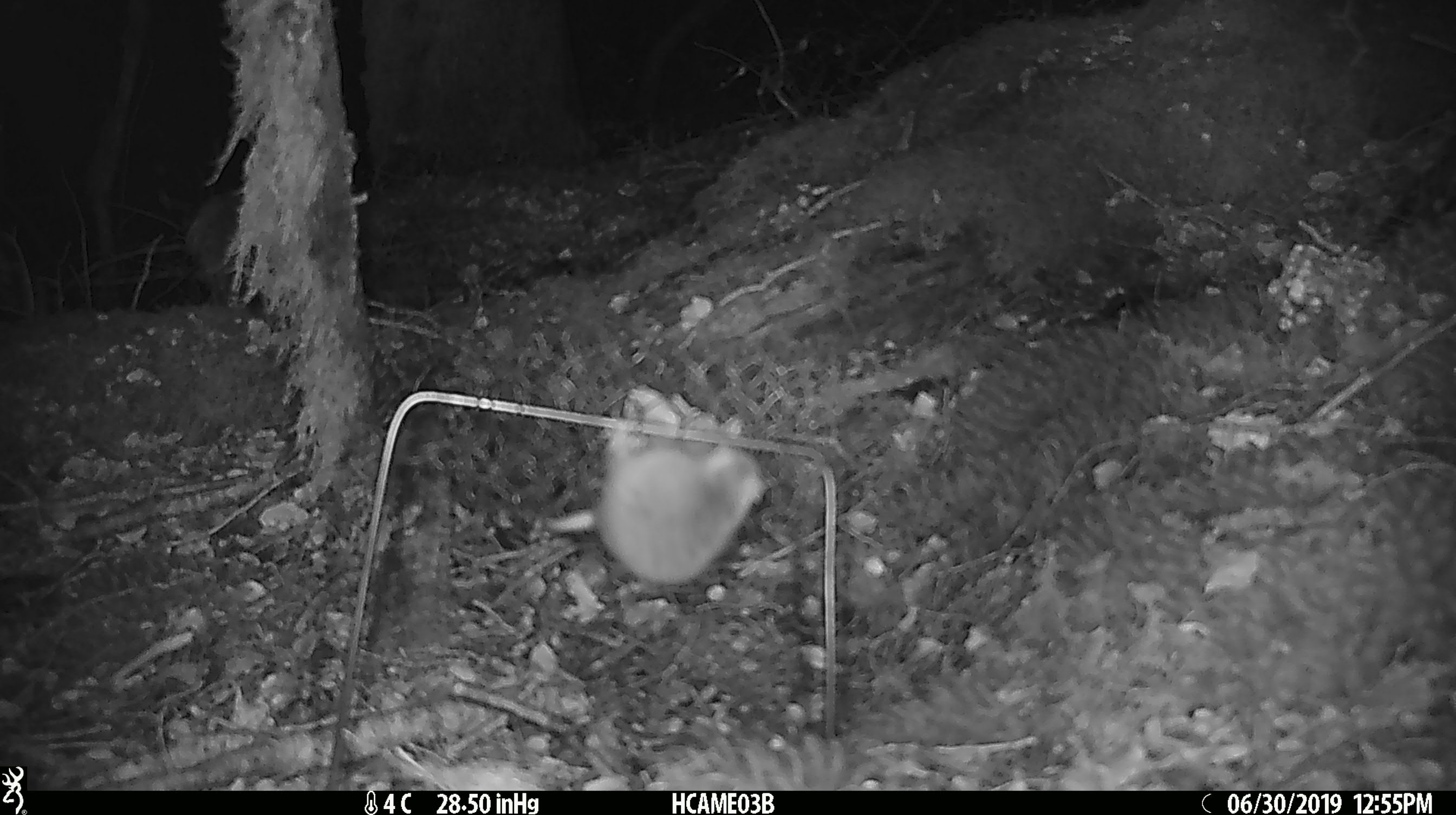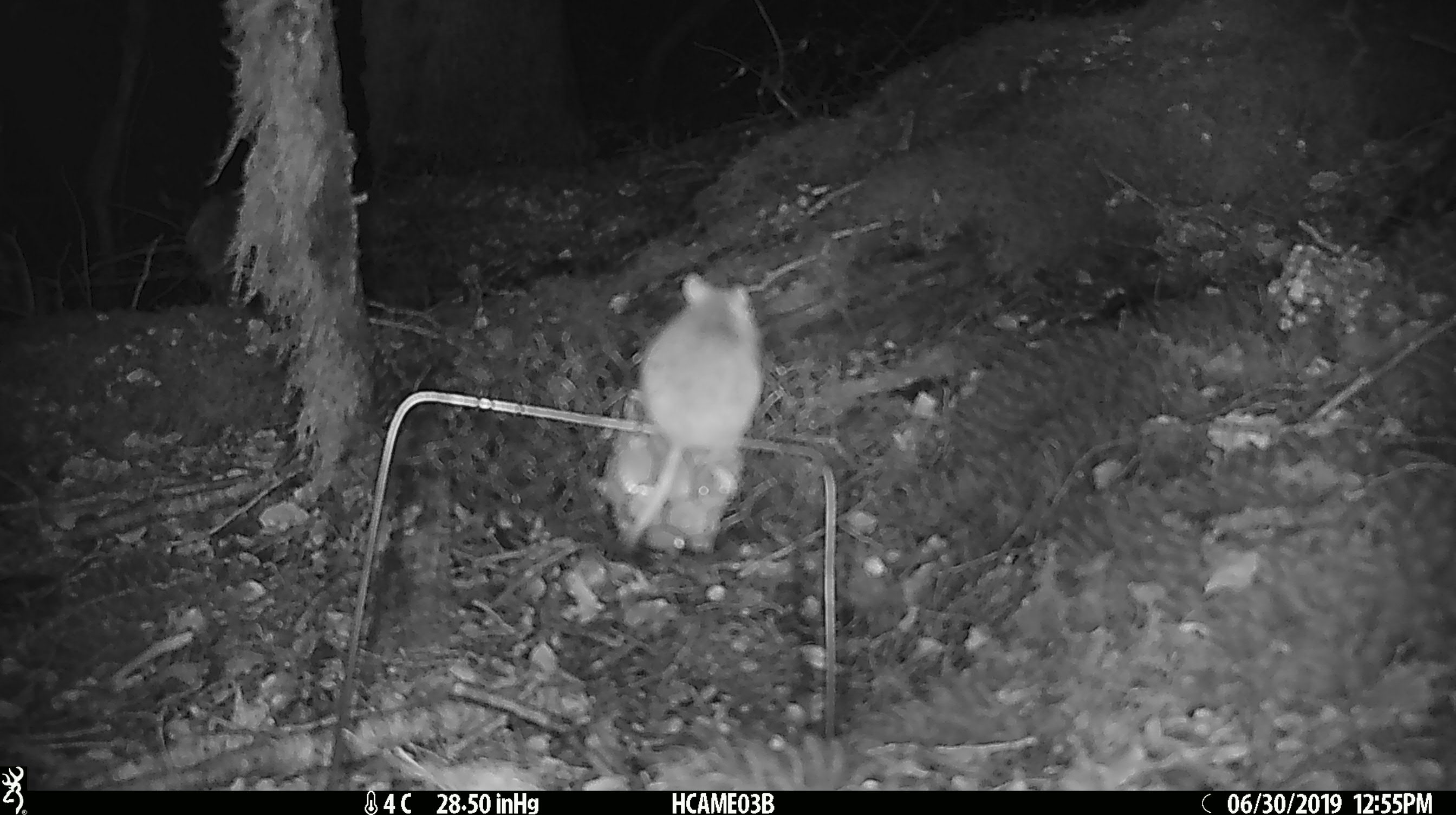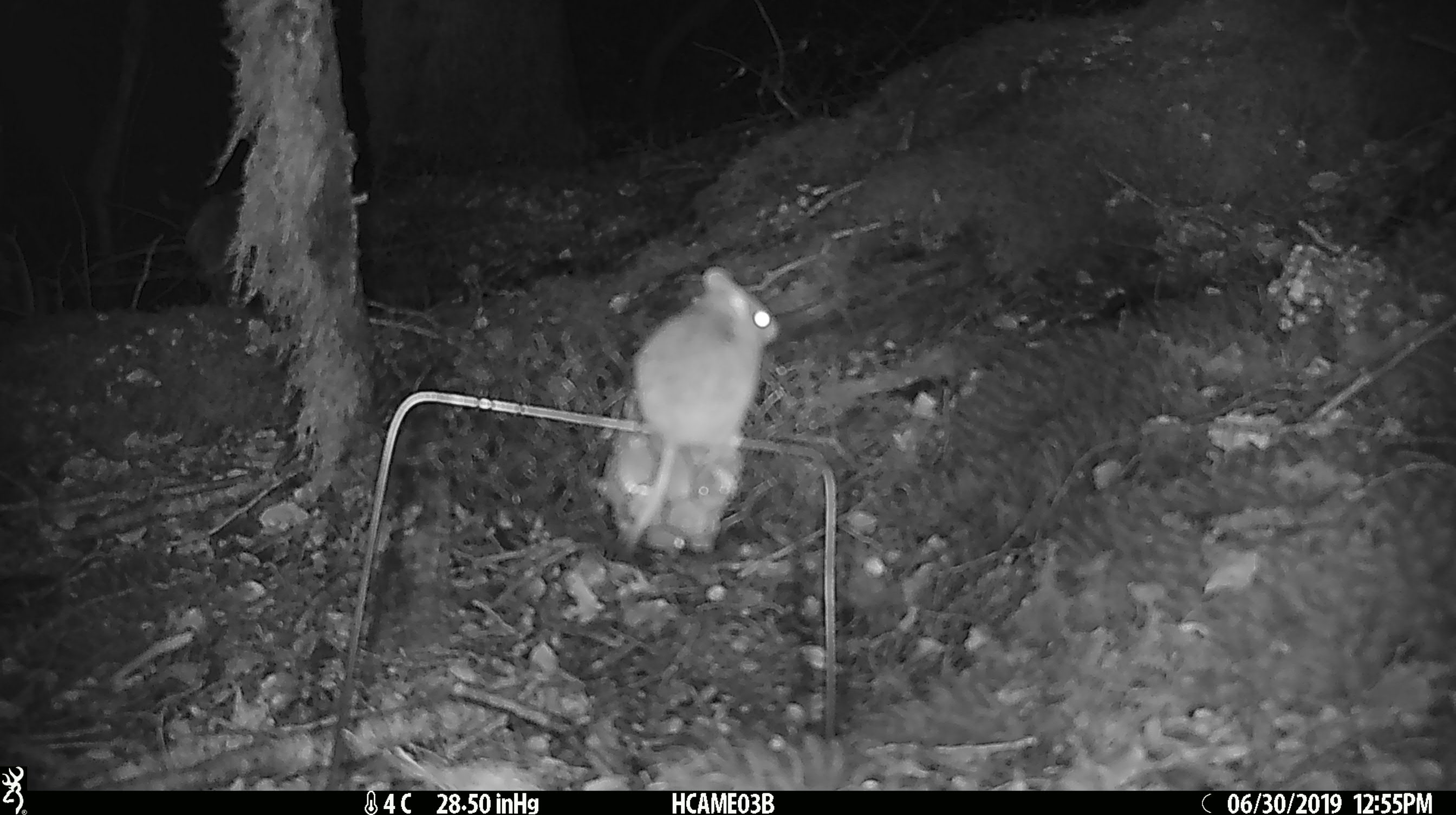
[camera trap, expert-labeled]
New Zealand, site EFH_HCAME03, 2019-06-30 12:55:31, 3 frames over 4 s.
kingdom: Animalia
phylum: Chordata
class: Mammalia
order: Rodentia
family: Muridae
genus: Mus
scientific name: Mus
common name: mouse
Mouse (Mus).